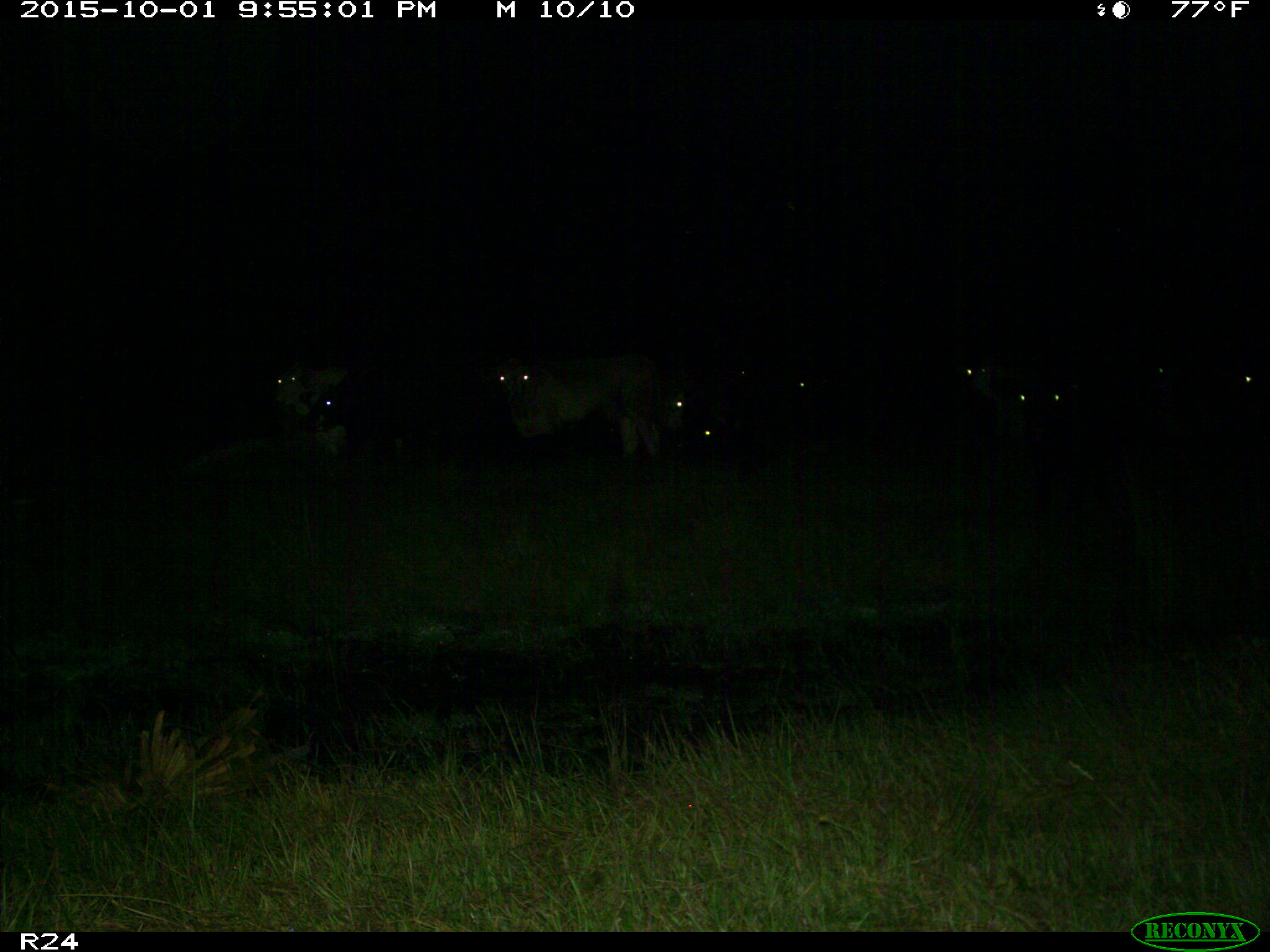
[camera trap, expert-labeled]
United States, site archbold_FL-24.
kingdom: Animalia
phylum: Chordata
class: Mammalia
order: Artiodactyla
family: Bovidae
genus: Bos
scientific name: Bos taurus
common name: domestic cow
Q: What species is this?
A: Bos taurus (domestic cow).